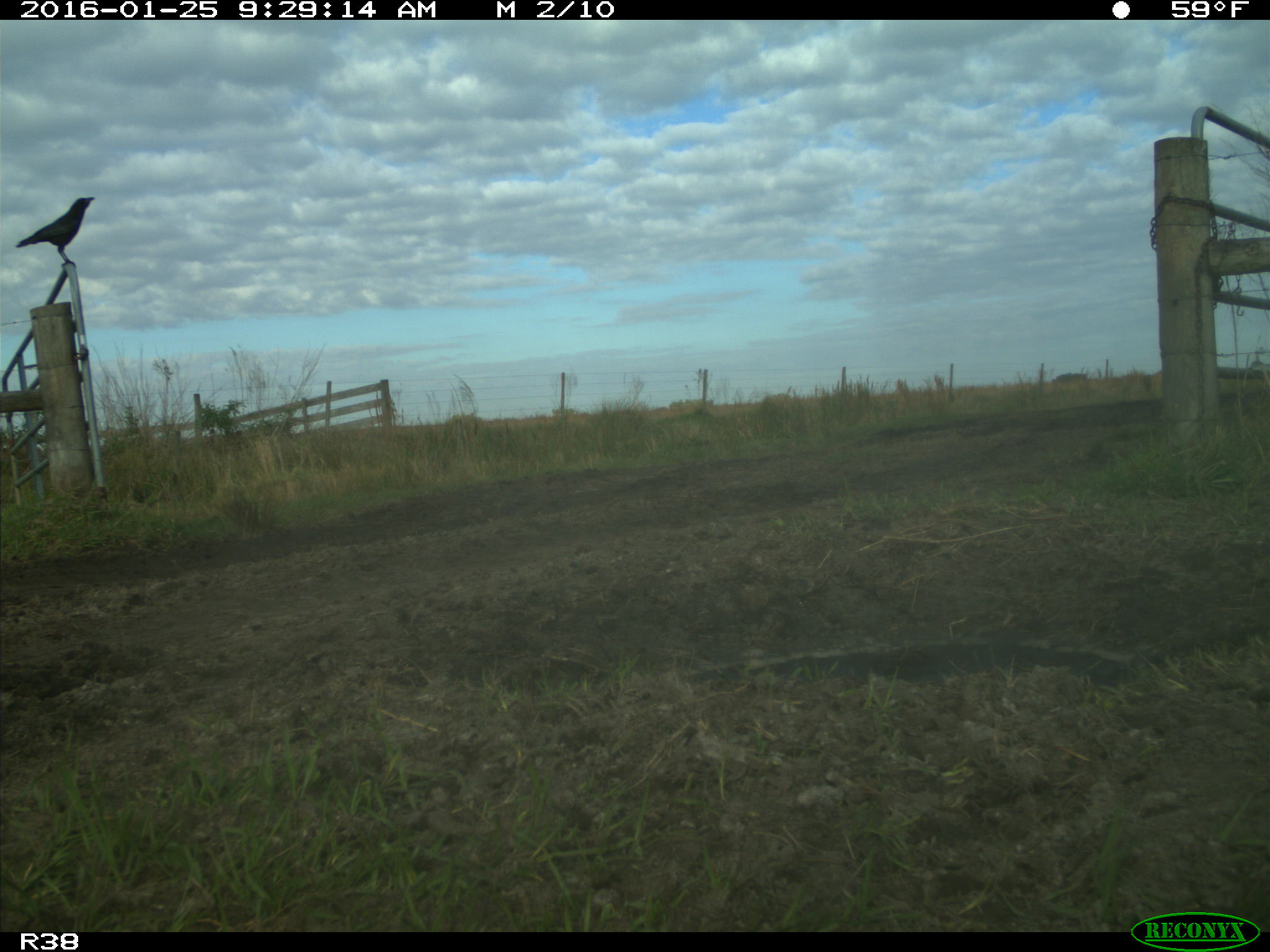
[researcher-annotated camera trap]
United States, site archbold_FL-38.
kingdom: Animalia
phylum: Chordata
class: Aves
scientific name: Aves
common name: birds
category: unidentified bird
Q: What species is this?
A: Unidentified bird (birds) (Aves).